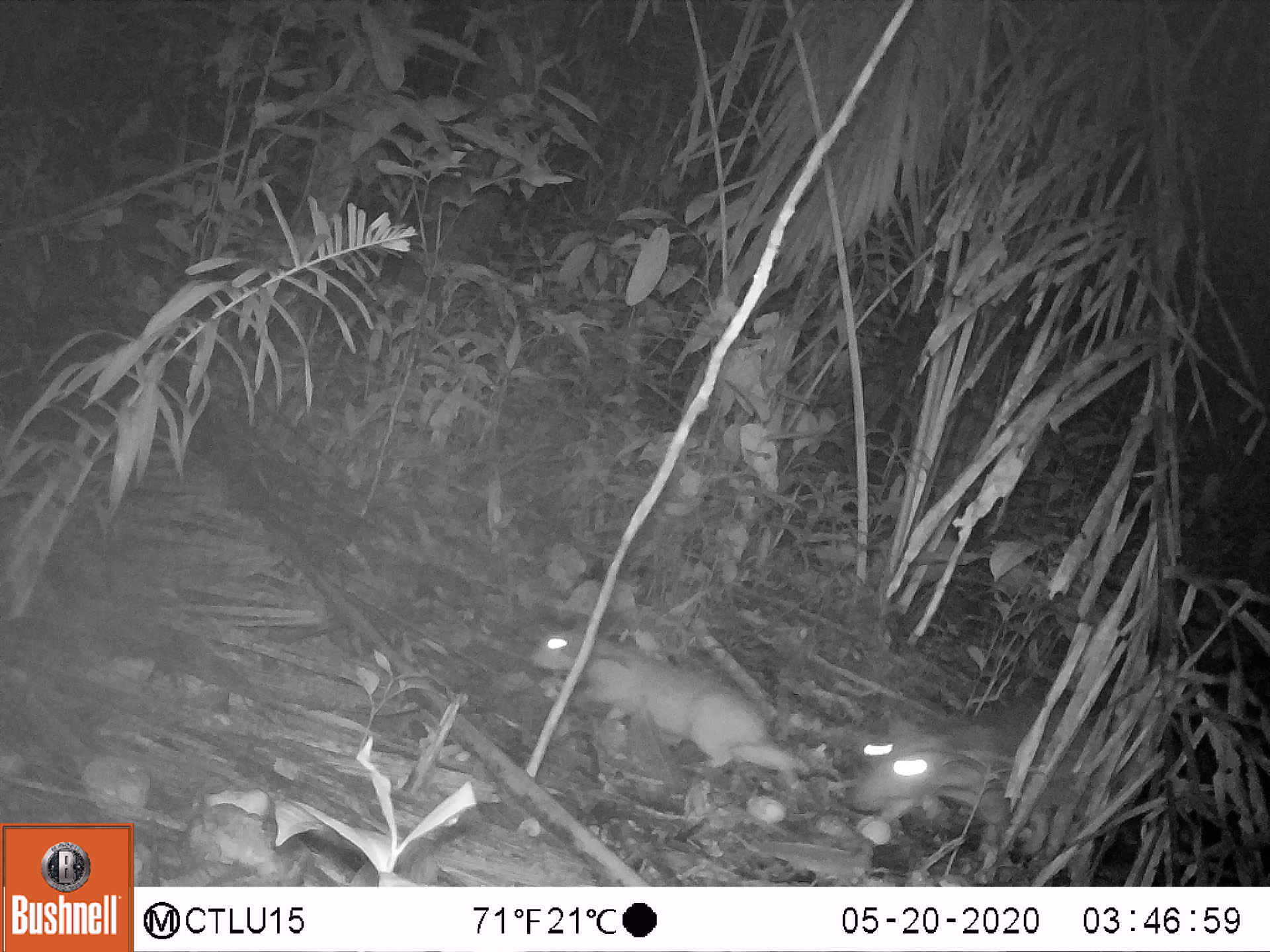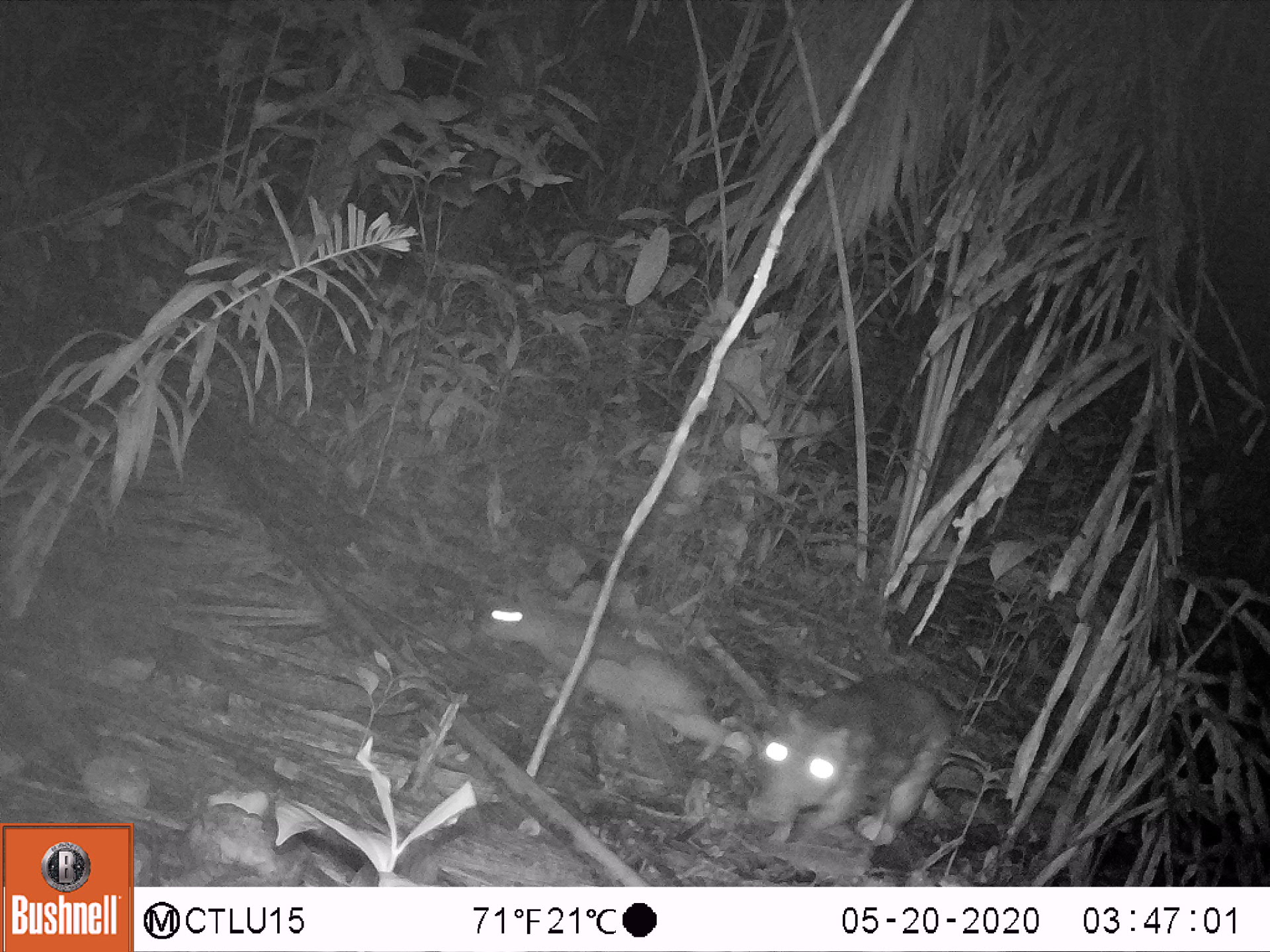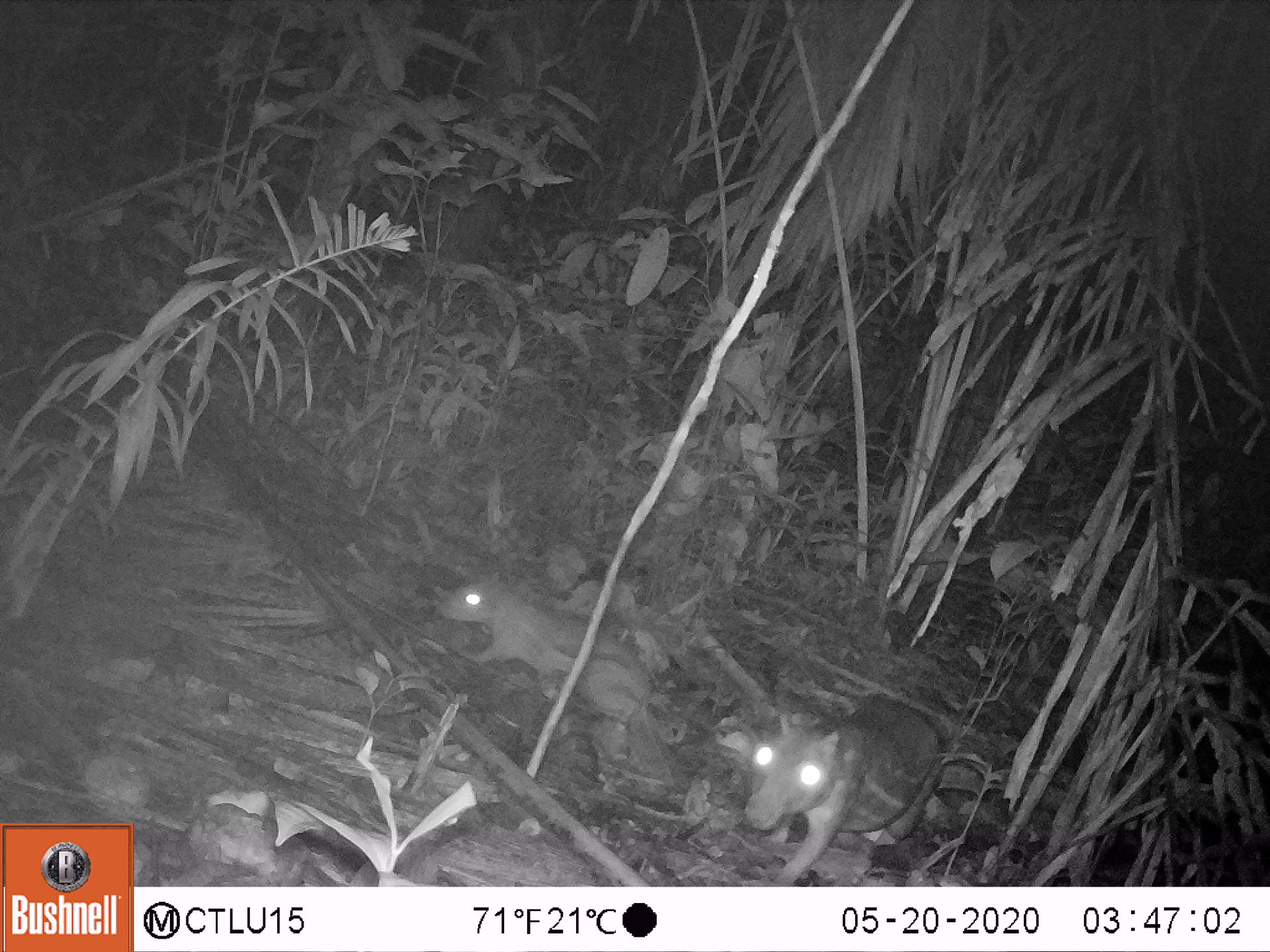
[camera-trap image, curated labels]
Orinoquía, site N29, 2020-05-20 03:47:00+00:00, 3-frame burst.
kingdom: Animalia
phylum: Chordata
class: Mammalia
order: Rodentia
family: Cuniculidae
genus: Cuniculus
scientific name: Cuniculus paca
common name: spotted paca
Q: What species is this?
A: Spotted paca (Cuniculus paca).